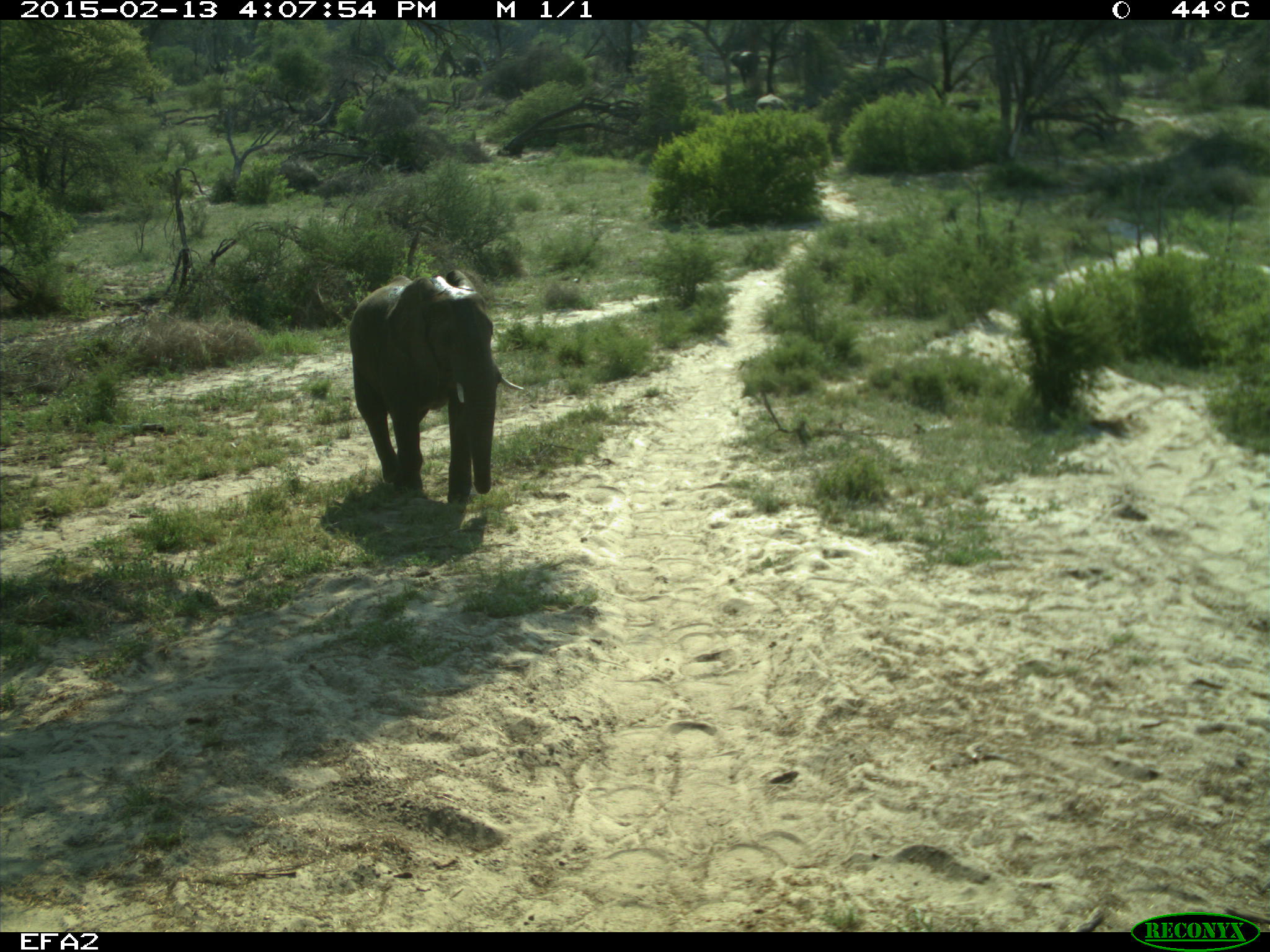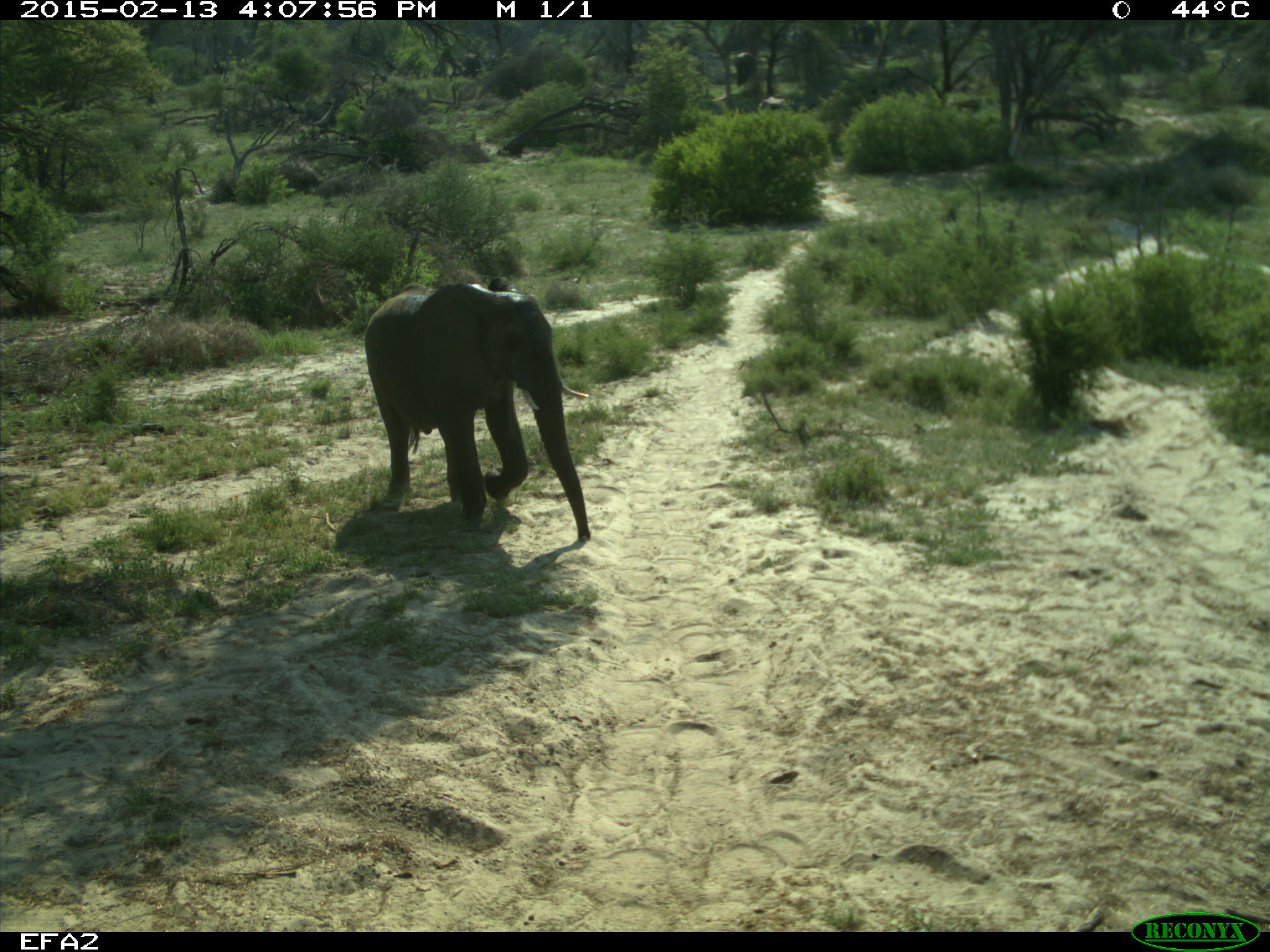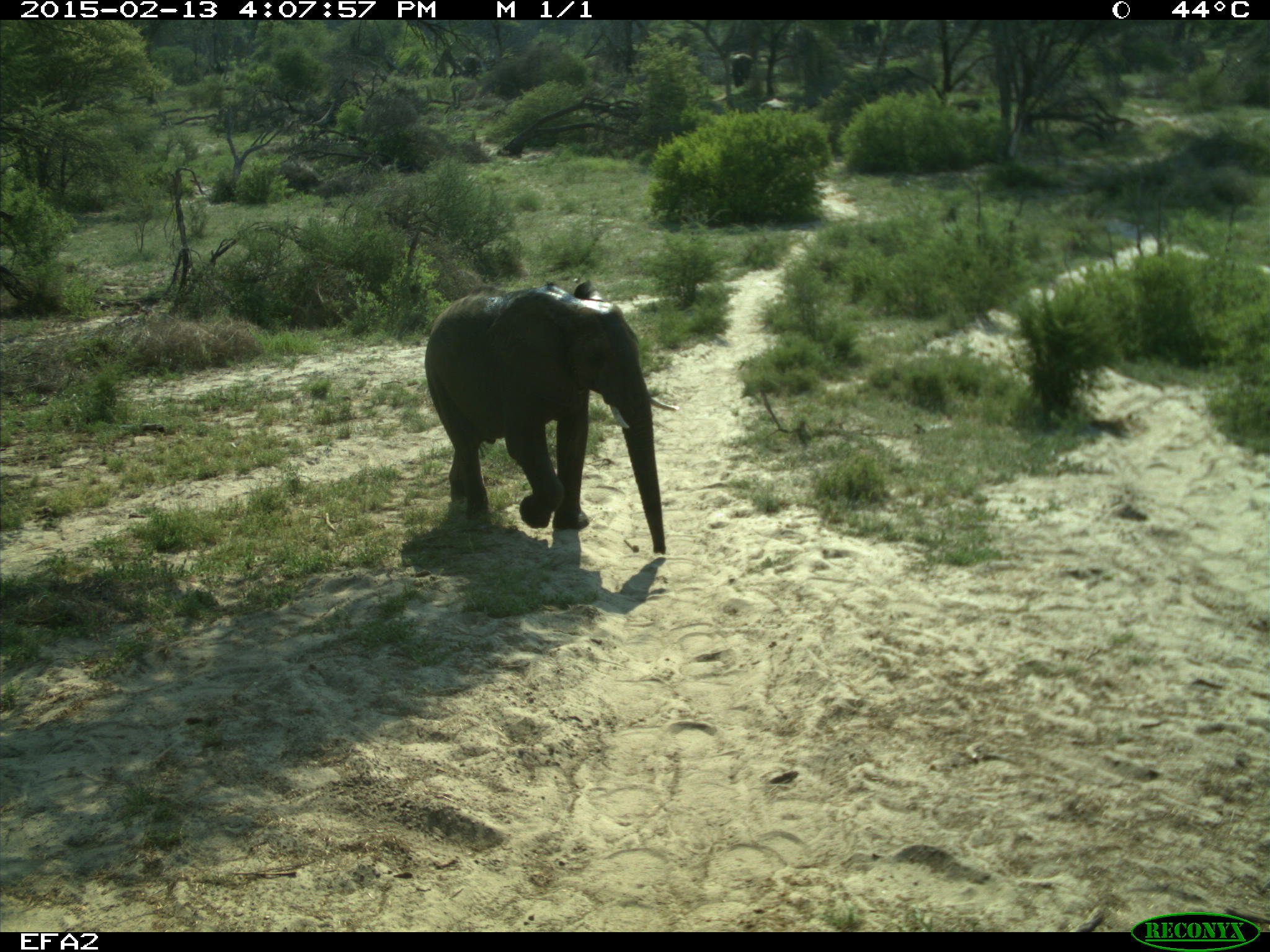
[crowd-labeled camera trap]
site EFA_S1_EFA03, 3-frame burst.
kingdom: Animalia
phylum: Chordata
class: Mammalia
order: Proboscidea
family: Elephantidae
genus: Loxodonta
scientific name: Loxodonta africana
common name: african bush elephant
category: elephant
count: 1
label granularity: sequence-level